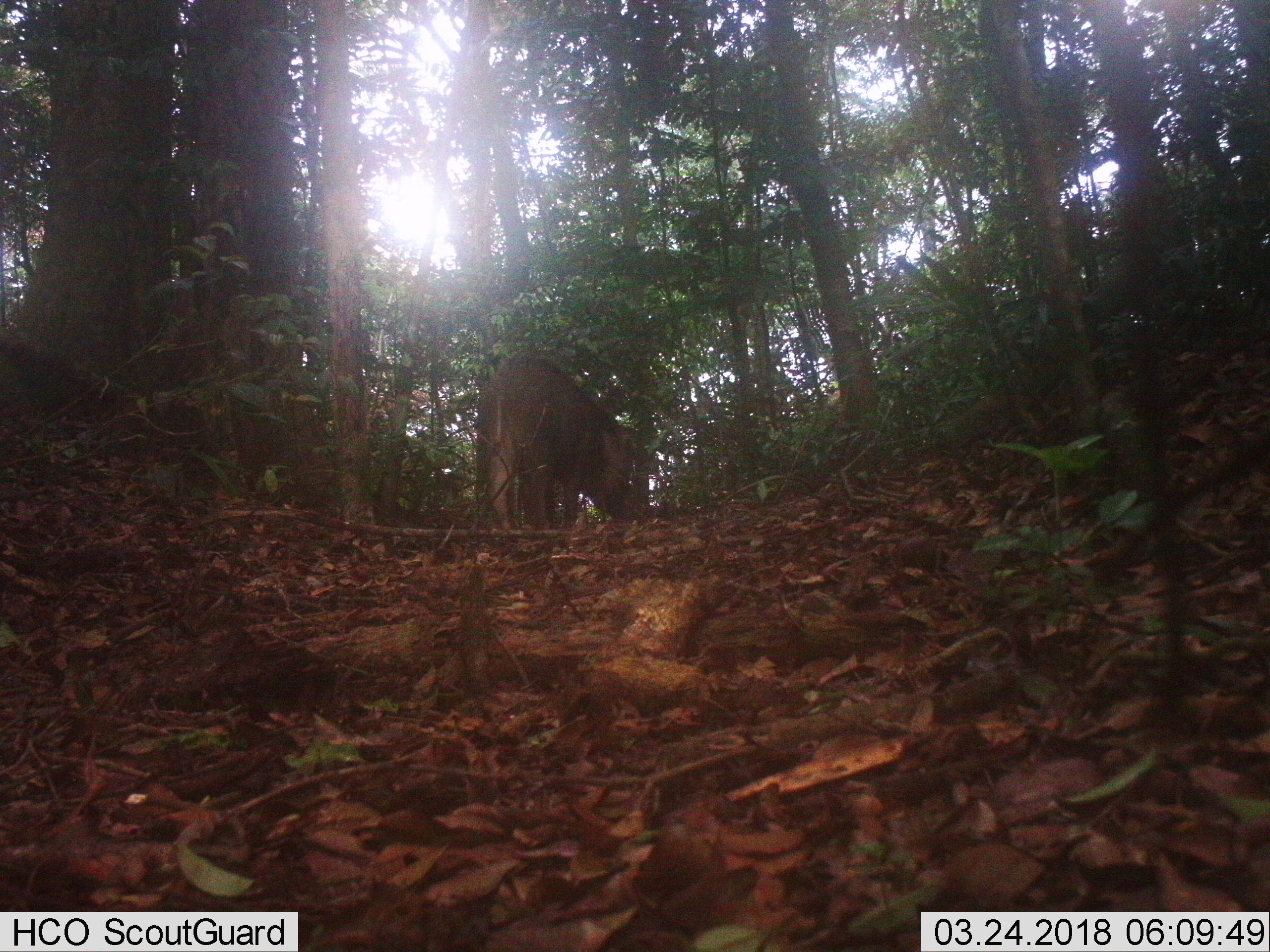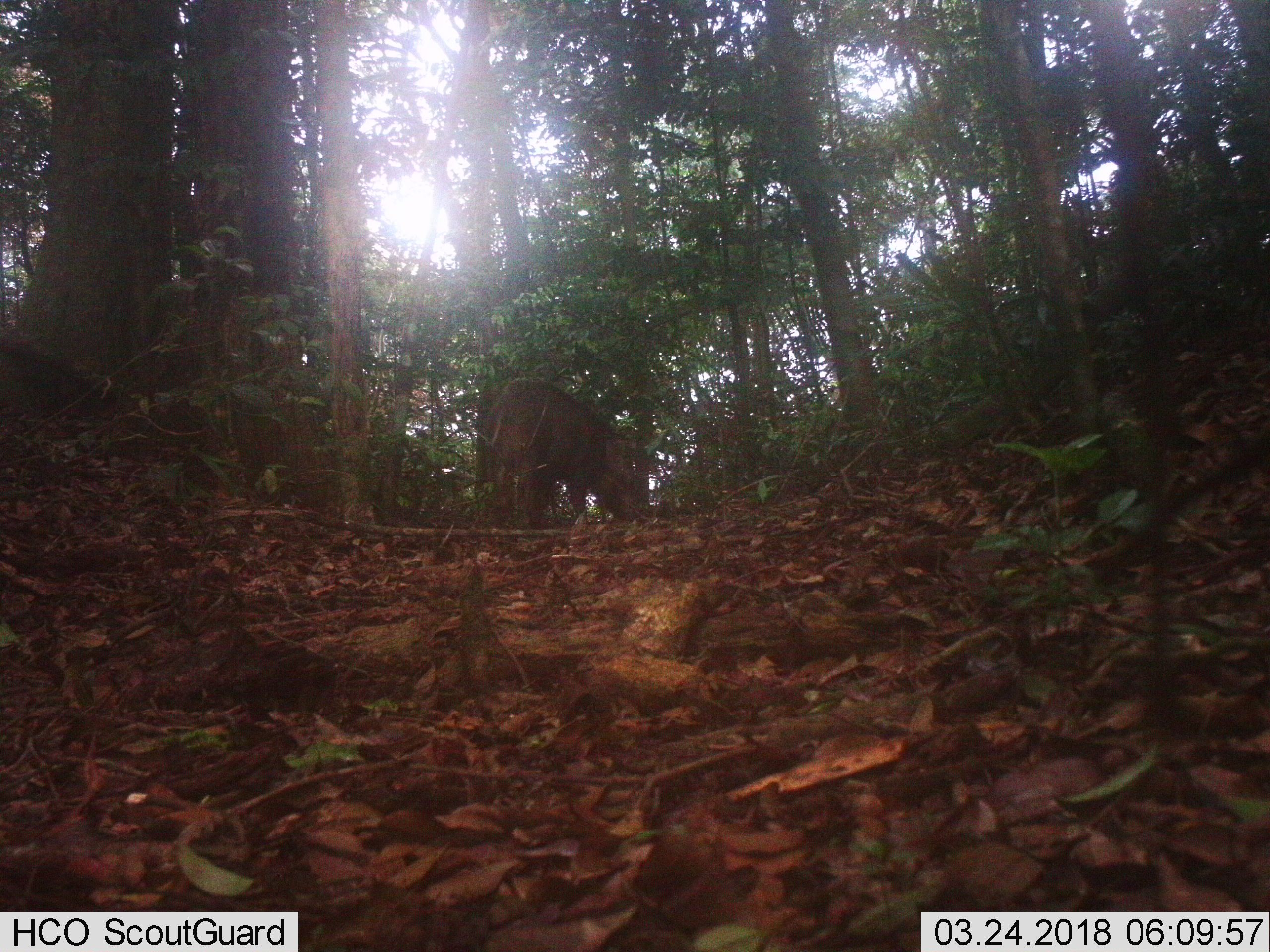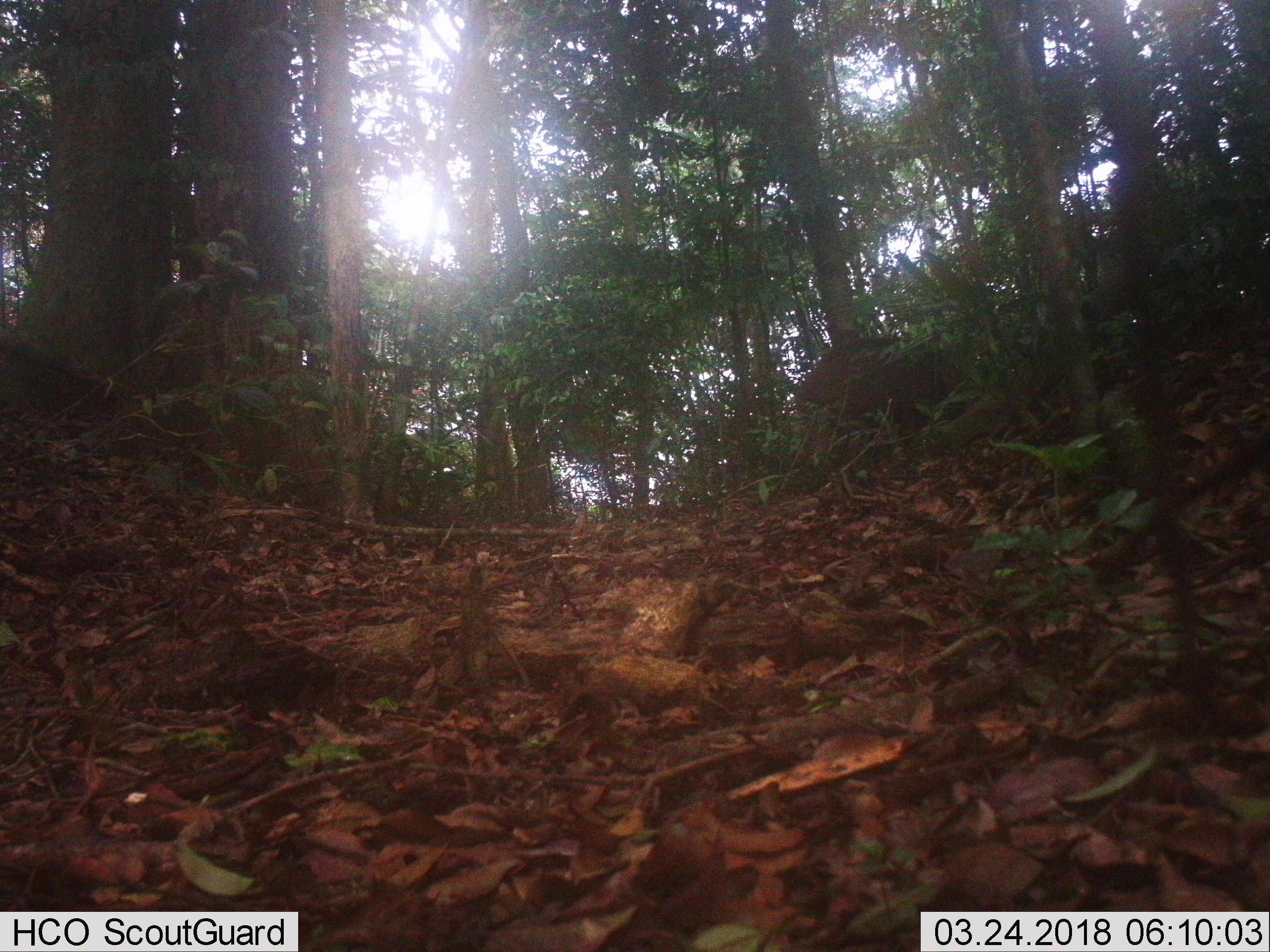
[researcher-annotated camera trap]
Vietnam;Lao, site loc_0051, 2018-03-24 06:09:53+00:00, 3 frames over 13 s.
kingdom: Animalia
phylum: Chordata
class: Mammalia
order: Artiodactyla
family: Suidae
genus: Sus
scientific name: Sus scrofa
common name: eurasian wild pig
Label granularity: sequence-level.